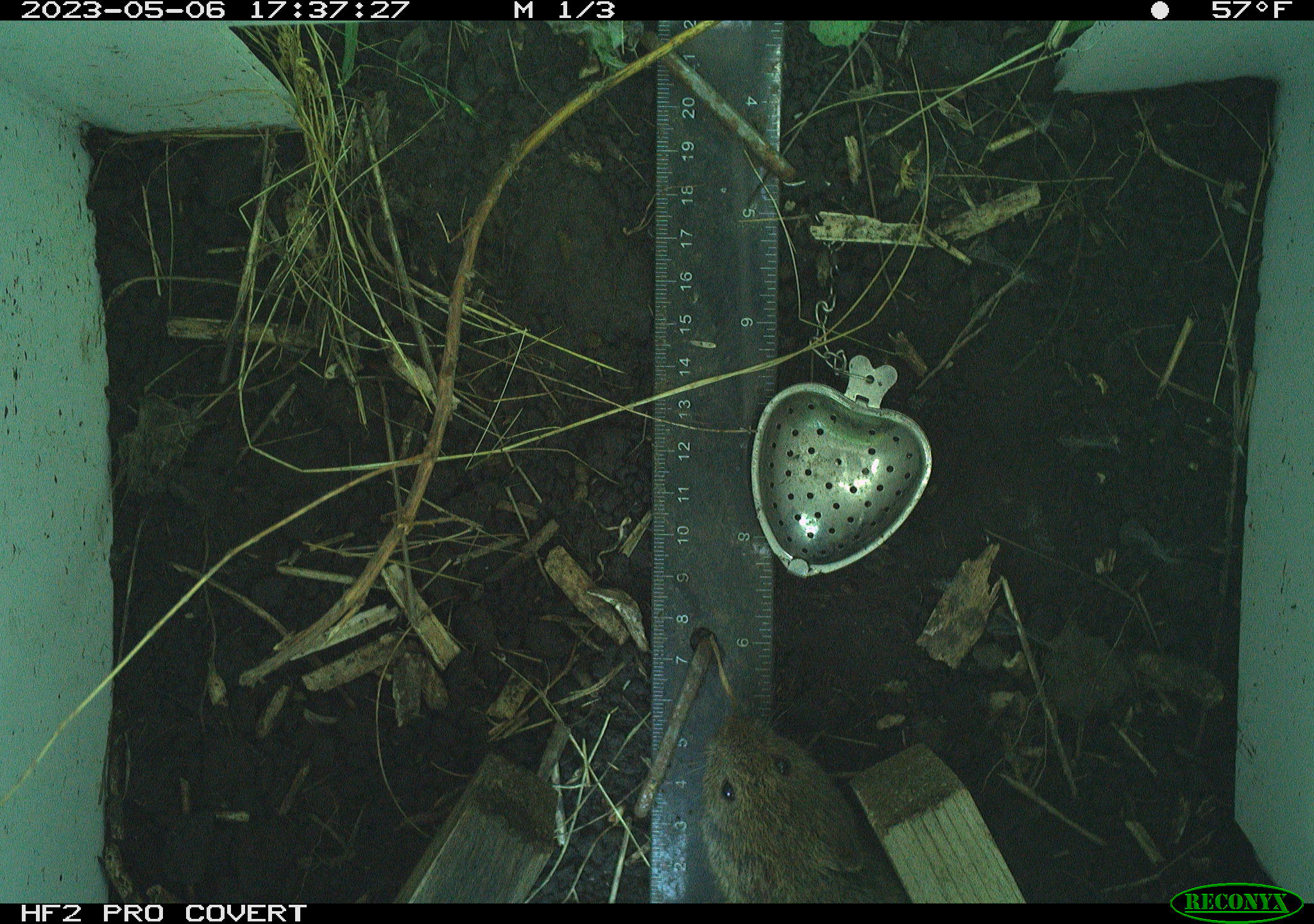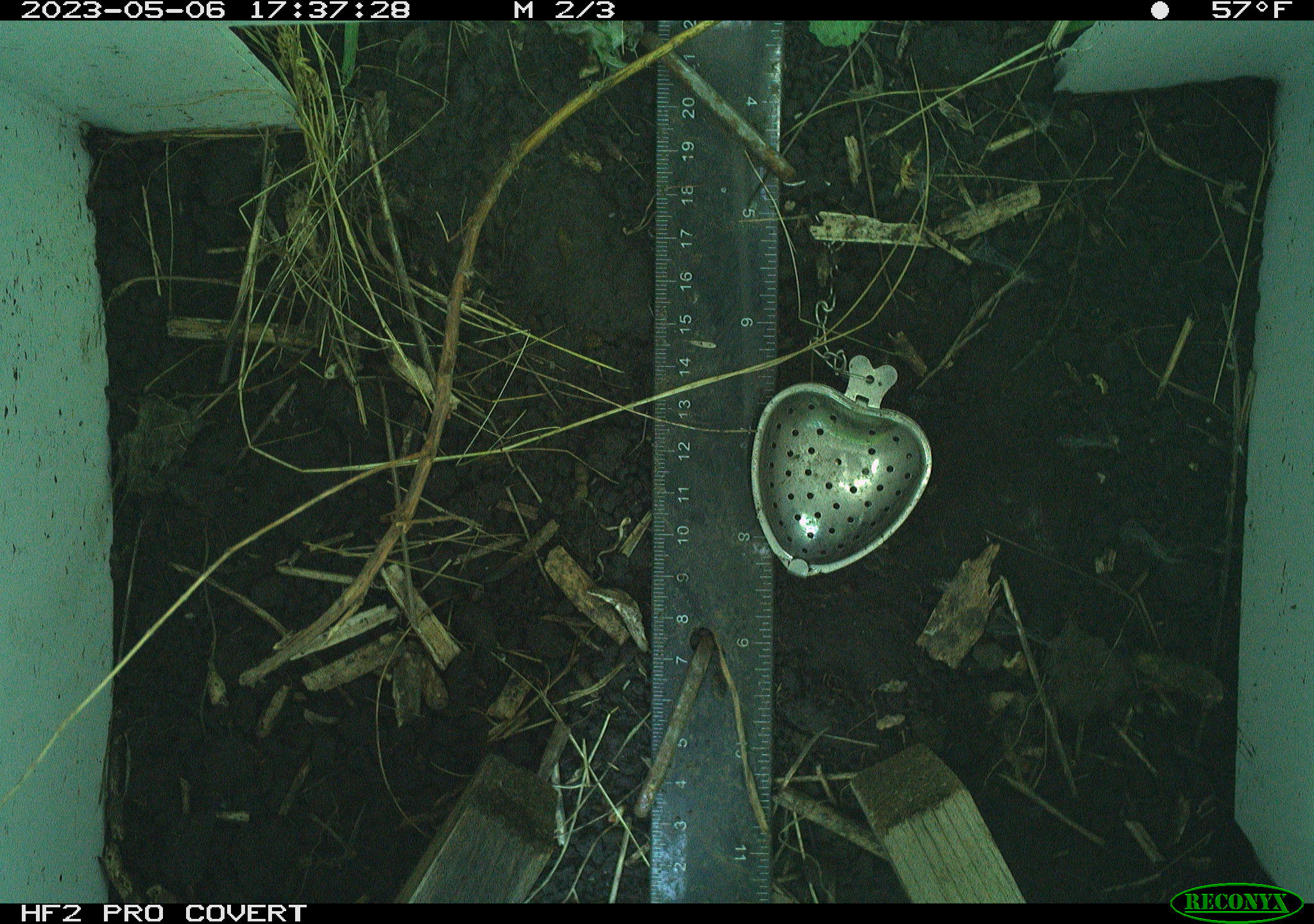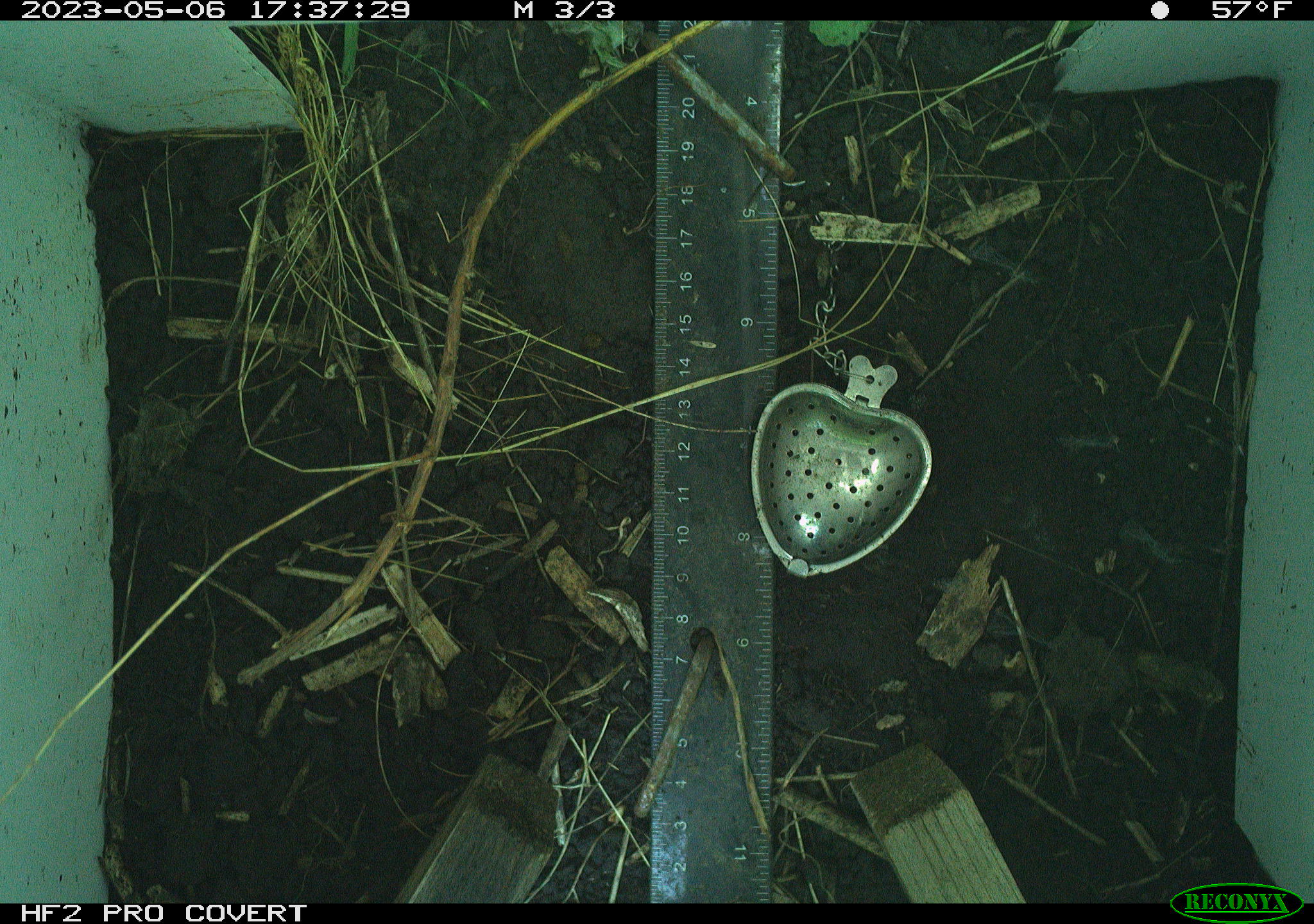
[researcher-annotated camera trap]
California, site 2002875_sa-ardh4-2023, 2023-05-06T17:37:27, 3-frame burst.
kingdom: Animalia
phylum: Chordata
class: Mammalia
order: Rodentia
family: Cricetidae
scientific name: Arvicolinae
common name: voles, lemmings, and muskrats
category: arvicolinae subfamily